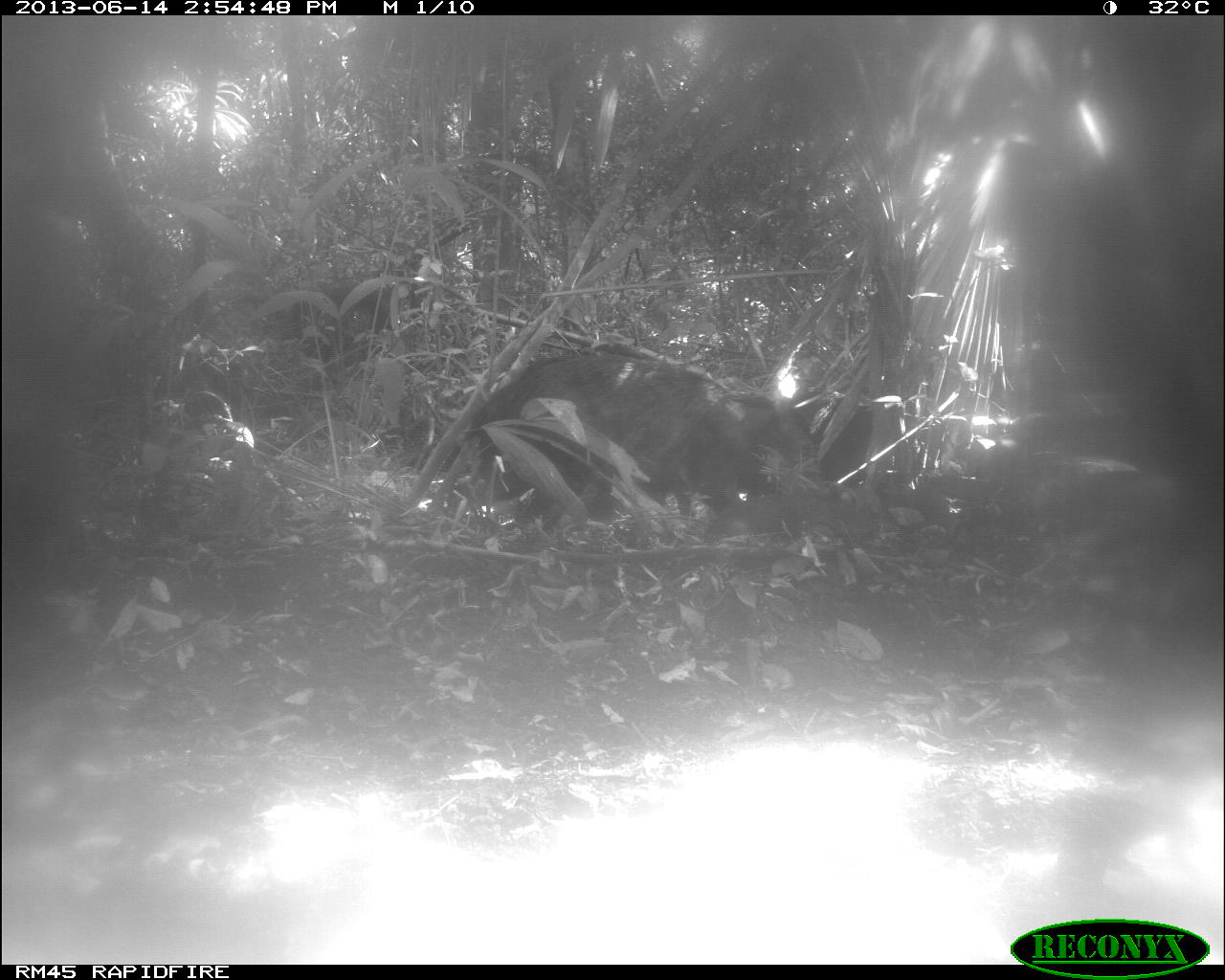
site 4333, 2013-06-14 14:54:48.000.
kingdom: Animalia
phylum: Chordata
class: Mammalia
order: Artiodactyla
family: Tayassuidae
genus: Tayassu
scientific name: Tayassu pecari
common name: white-lipped peccary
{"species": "Tayassu pecari (white-lipped peccary)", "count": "2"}